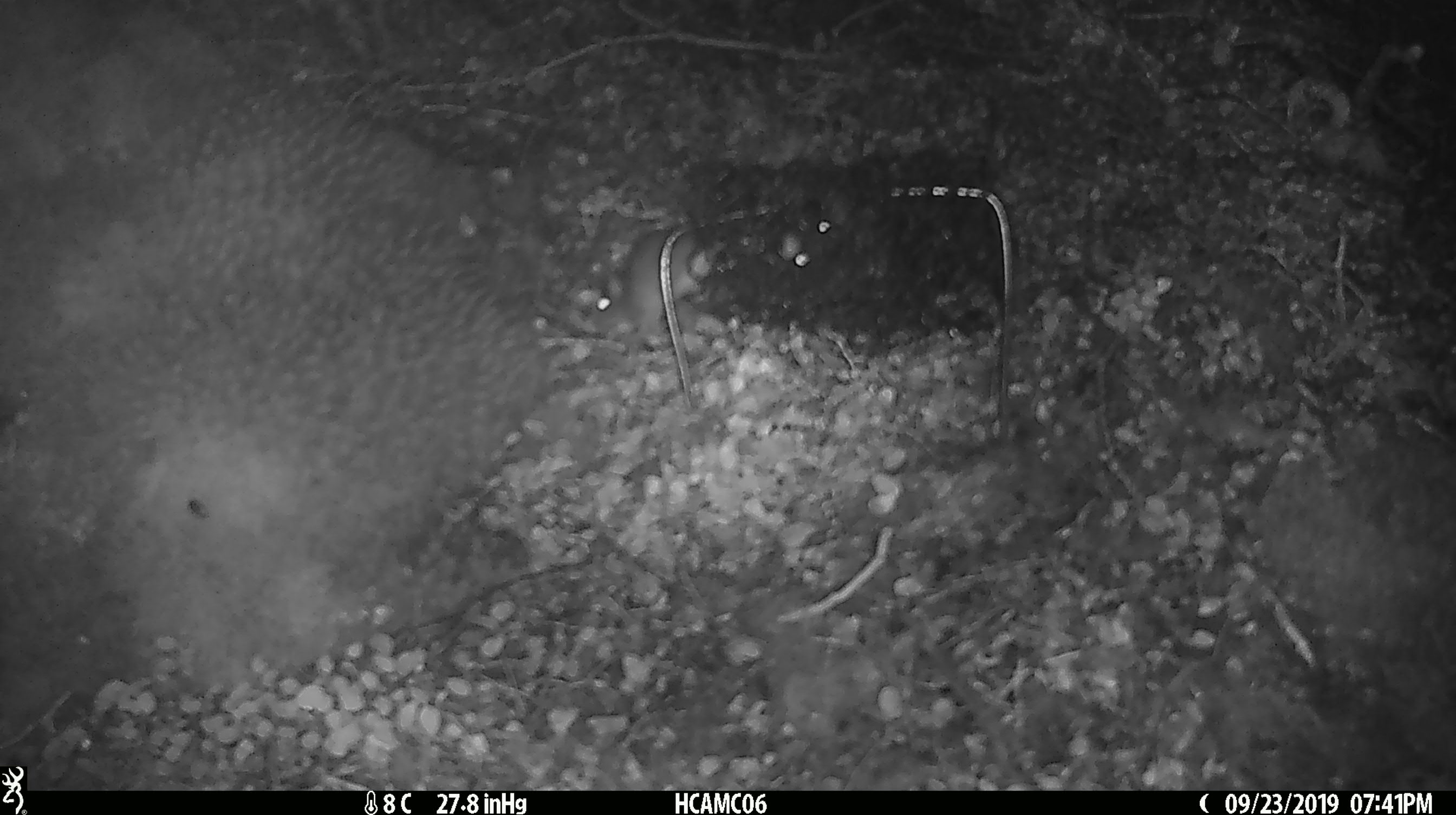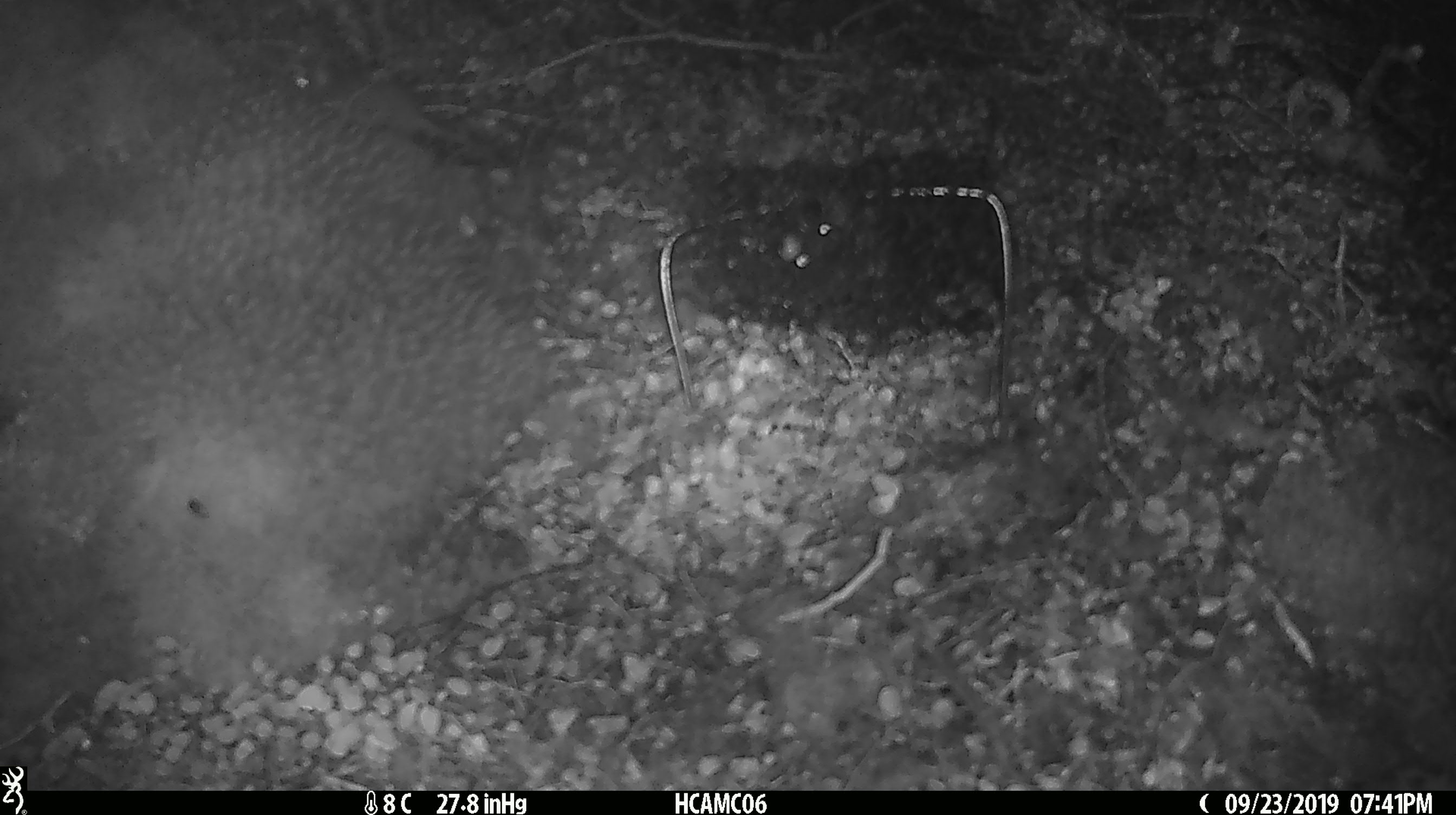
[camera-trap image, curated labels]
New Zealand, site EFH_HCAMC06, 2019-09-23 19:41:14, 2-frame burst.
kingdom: Animalia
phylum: Chordata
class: Mammalia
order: Rodentia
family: Muridae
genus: Mus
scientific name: Mus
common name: mouse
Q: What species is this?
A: Mouse (Mus).